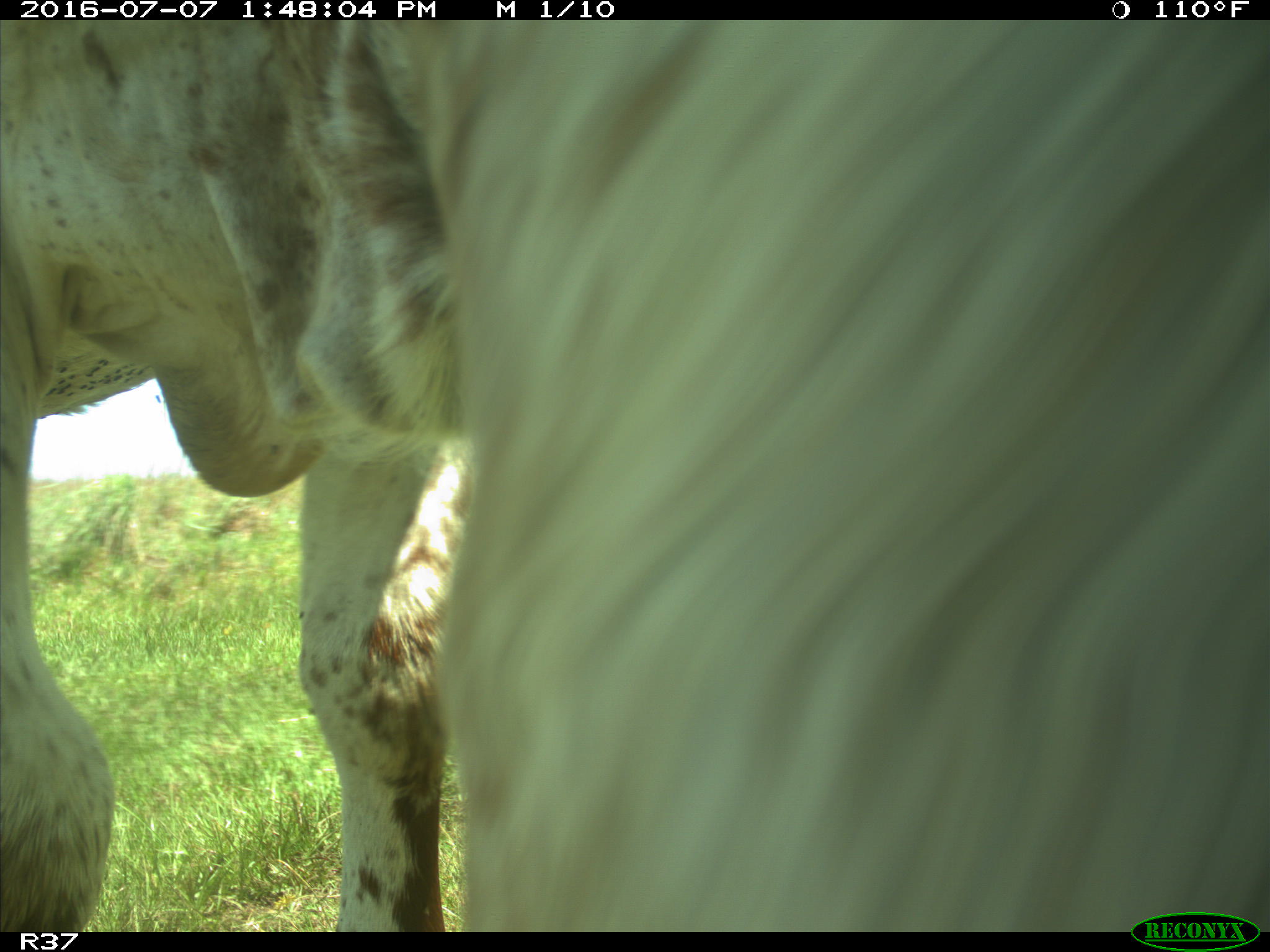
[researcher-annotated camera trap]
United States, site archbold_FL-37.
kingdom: Animalia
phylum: Chordata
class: Mammalia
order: Artiodactyla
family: Bovidae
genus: Bos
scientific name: Bos taurus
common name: domestic cow